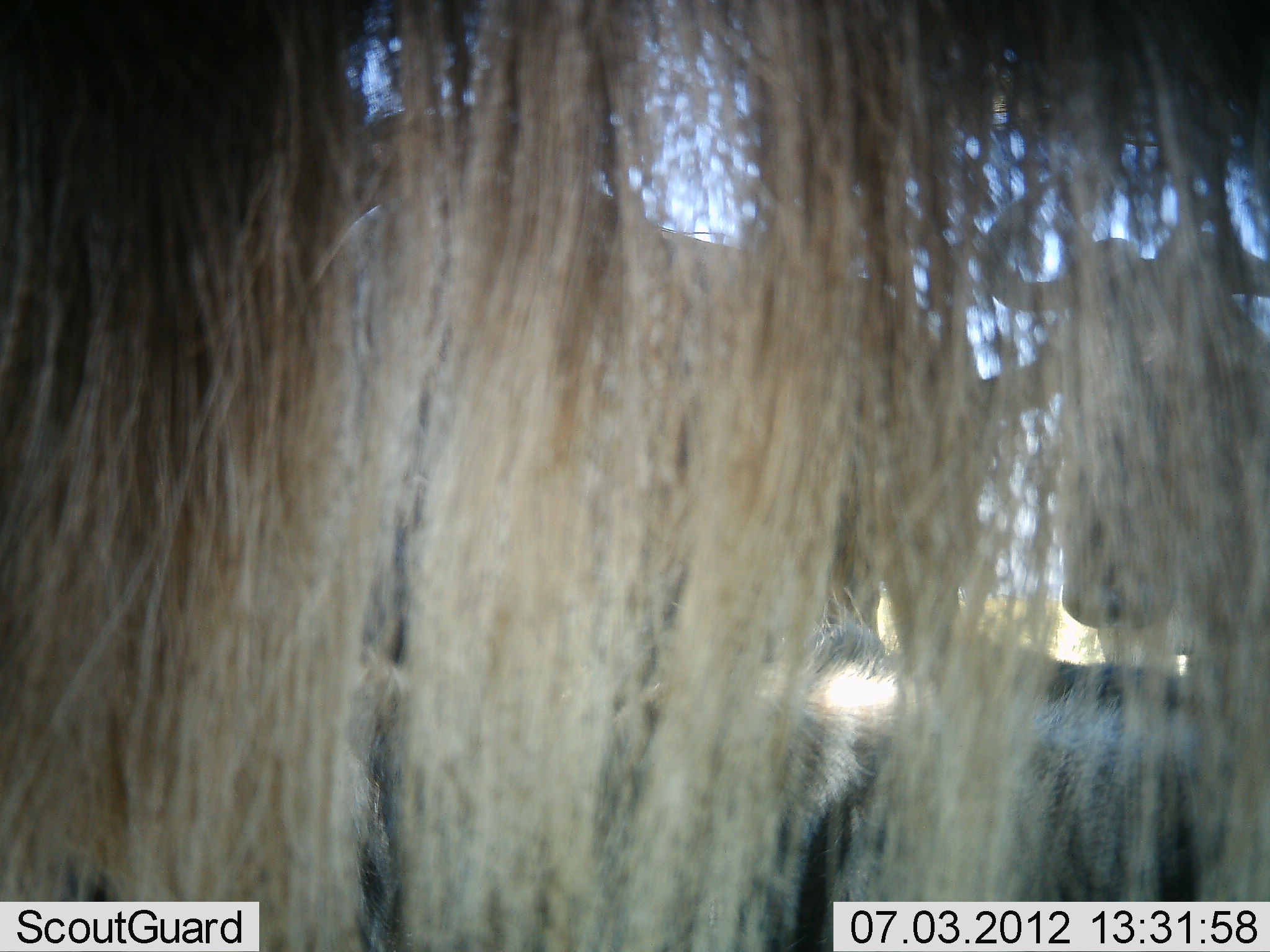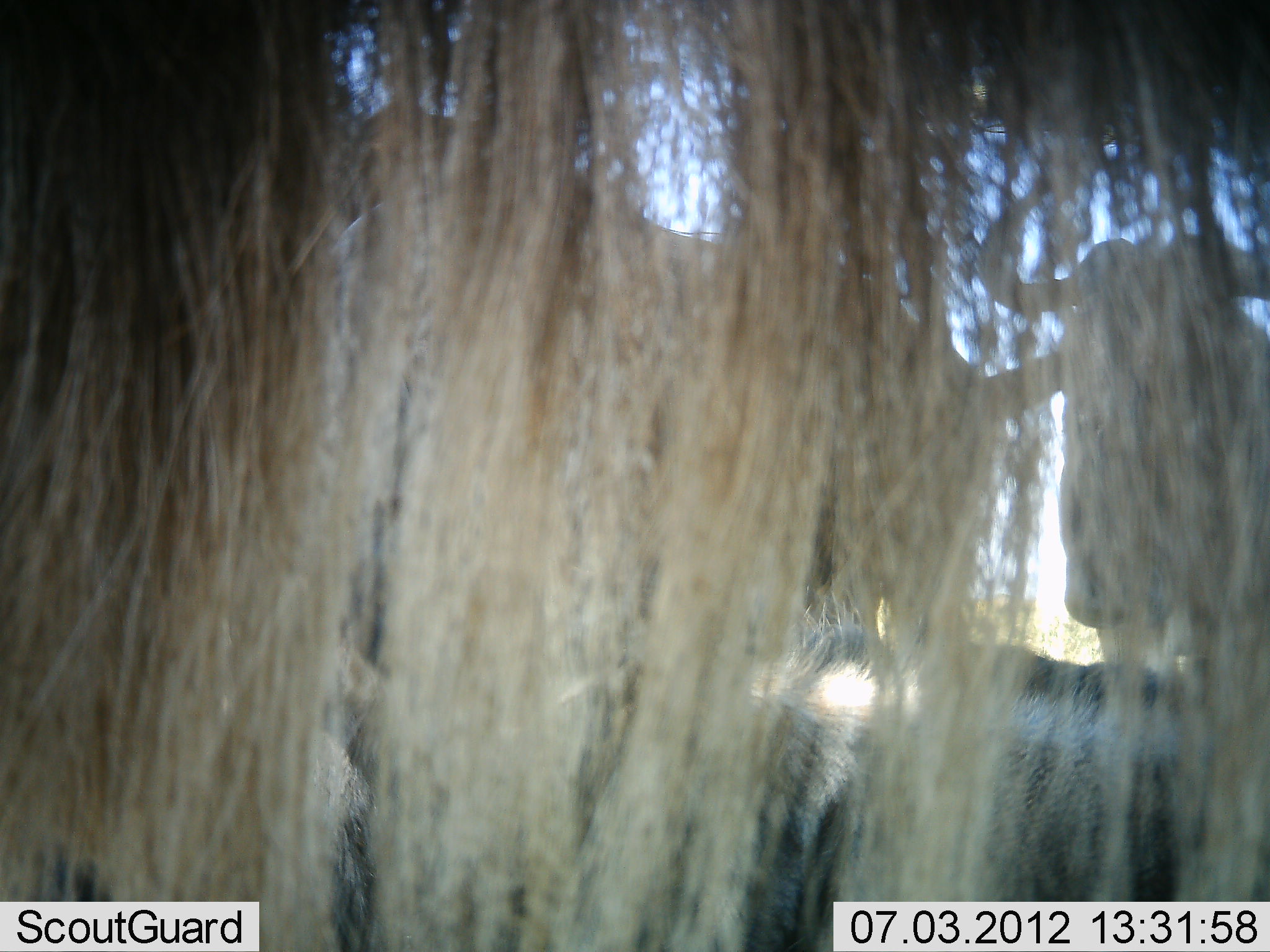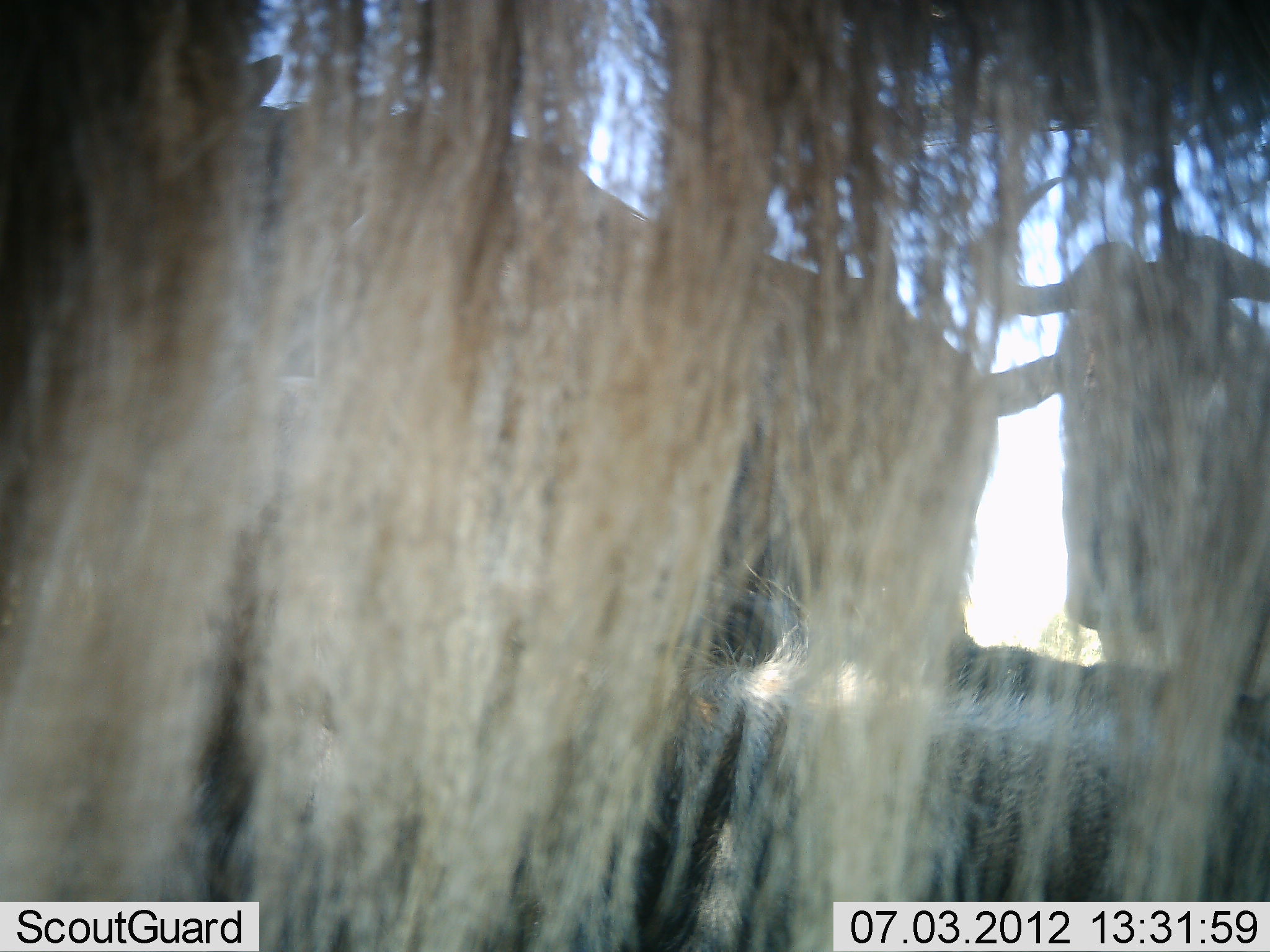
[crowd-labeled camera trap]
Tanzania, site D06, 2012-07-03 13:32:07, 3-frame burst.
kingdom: Animalia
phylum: Chordata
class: Mammalia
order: Artiodactyla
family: Bovidae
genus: Connochaetes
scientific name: Connochaetes taurinus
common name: blue wildebeest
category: wildebeest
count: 4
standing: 80%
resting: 80%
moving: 10%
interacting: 0%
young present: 0%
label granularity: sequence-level